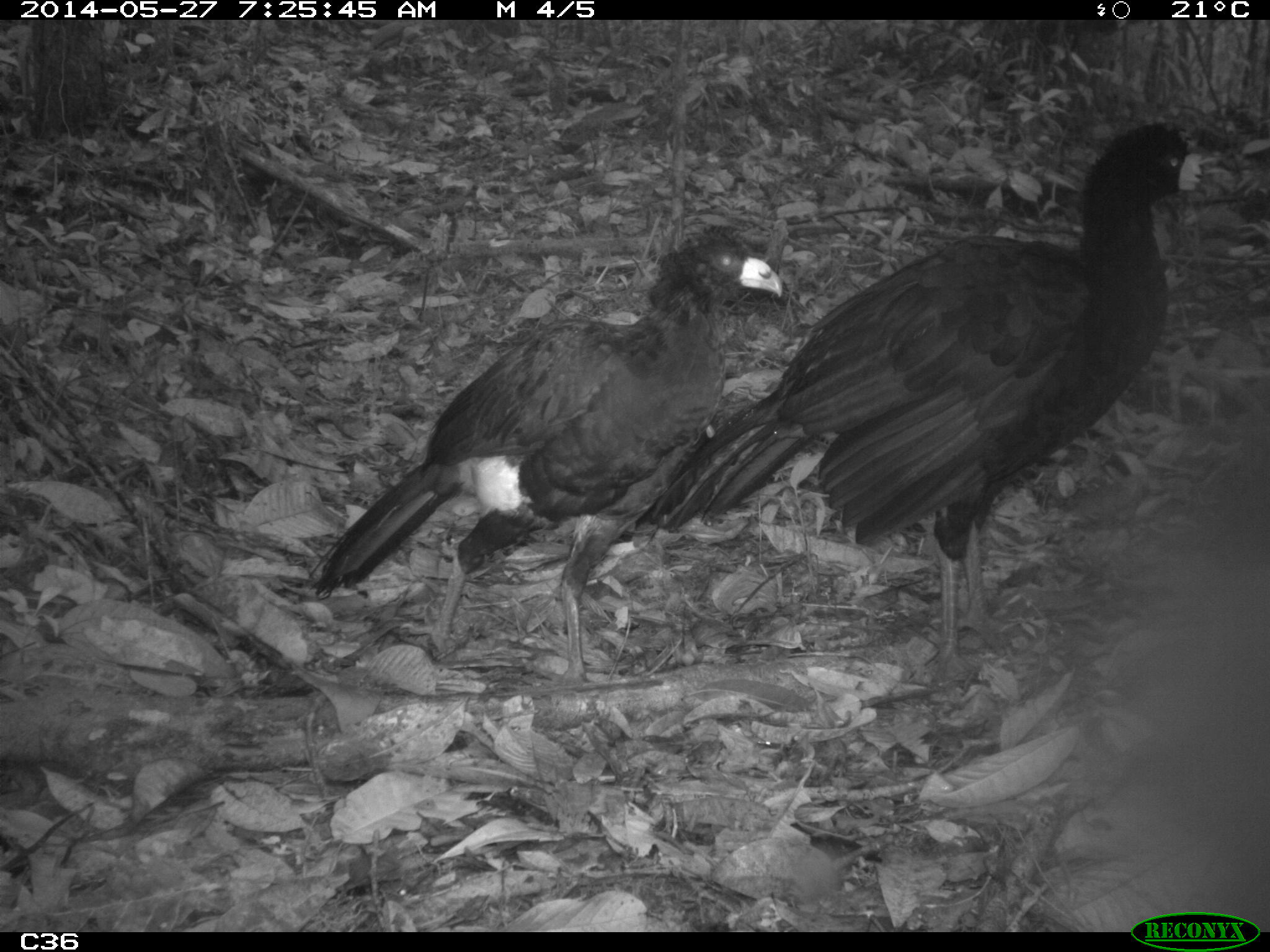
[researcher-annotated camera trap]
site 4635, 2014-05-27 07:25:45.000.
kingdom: Animalia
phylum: Chordata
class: Aves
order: Galliformes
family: Cracidae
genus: Crax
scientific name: Crax alector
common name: black curassow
Crax alector (black curassow), count 2, age adult.